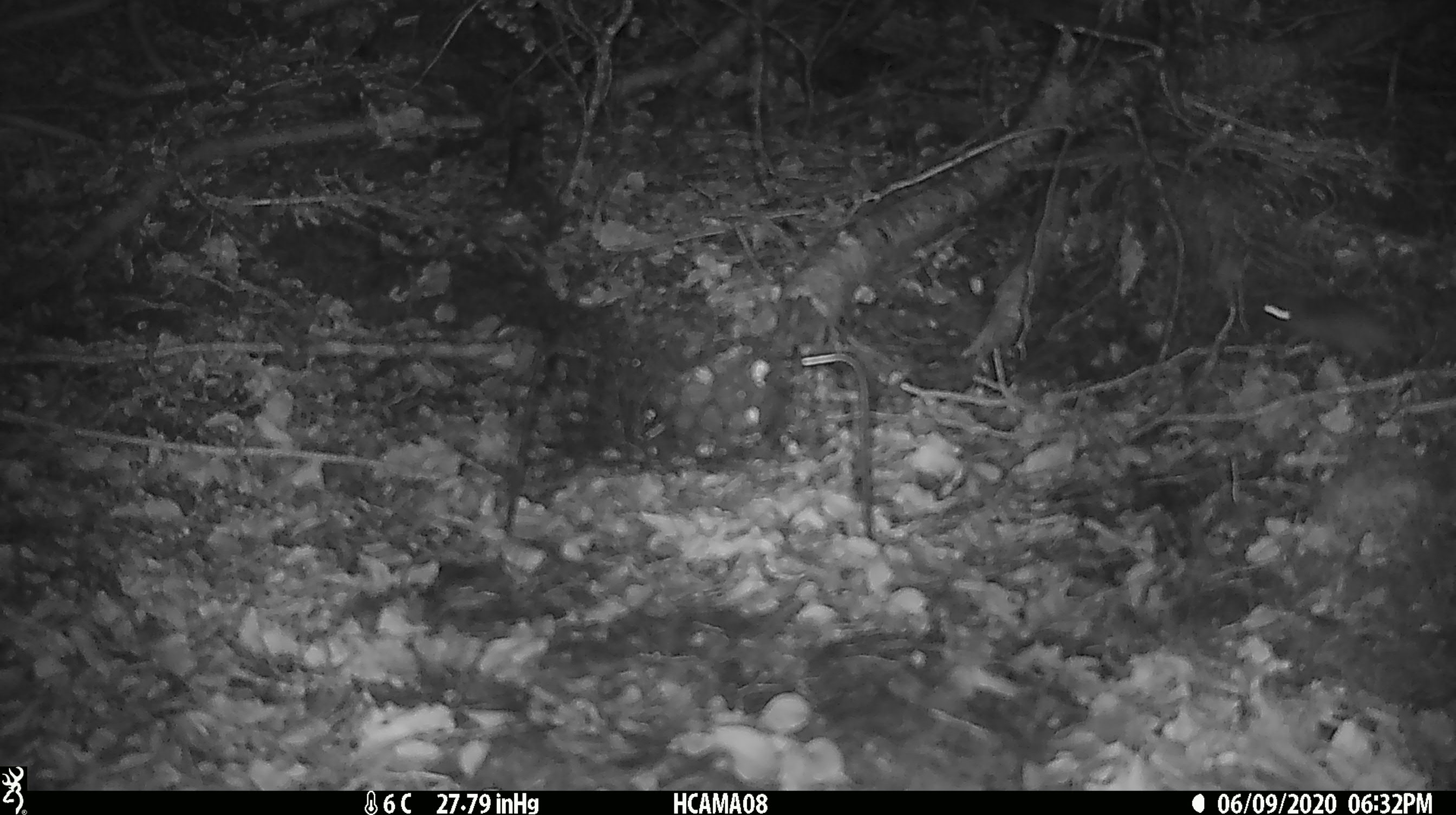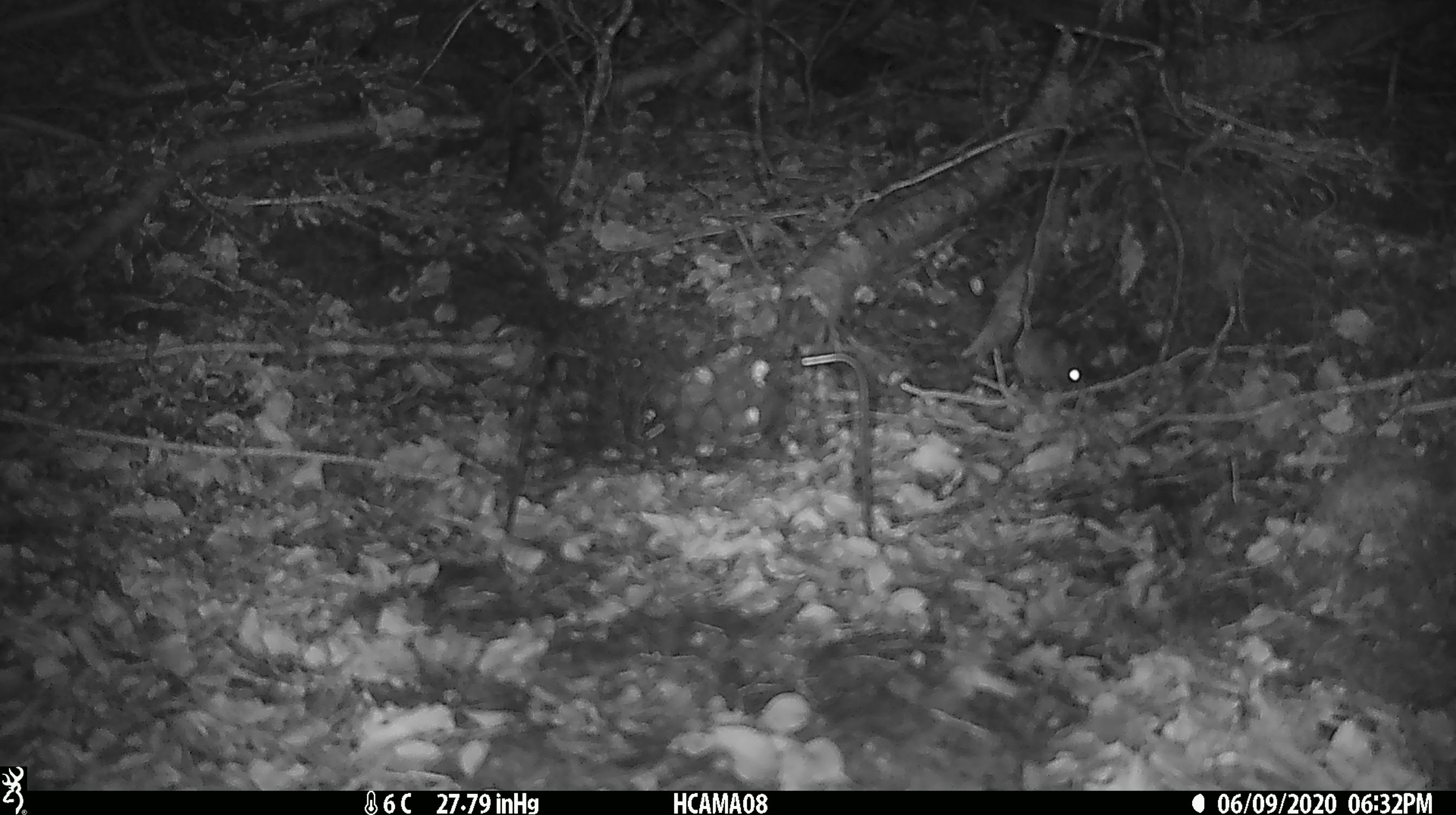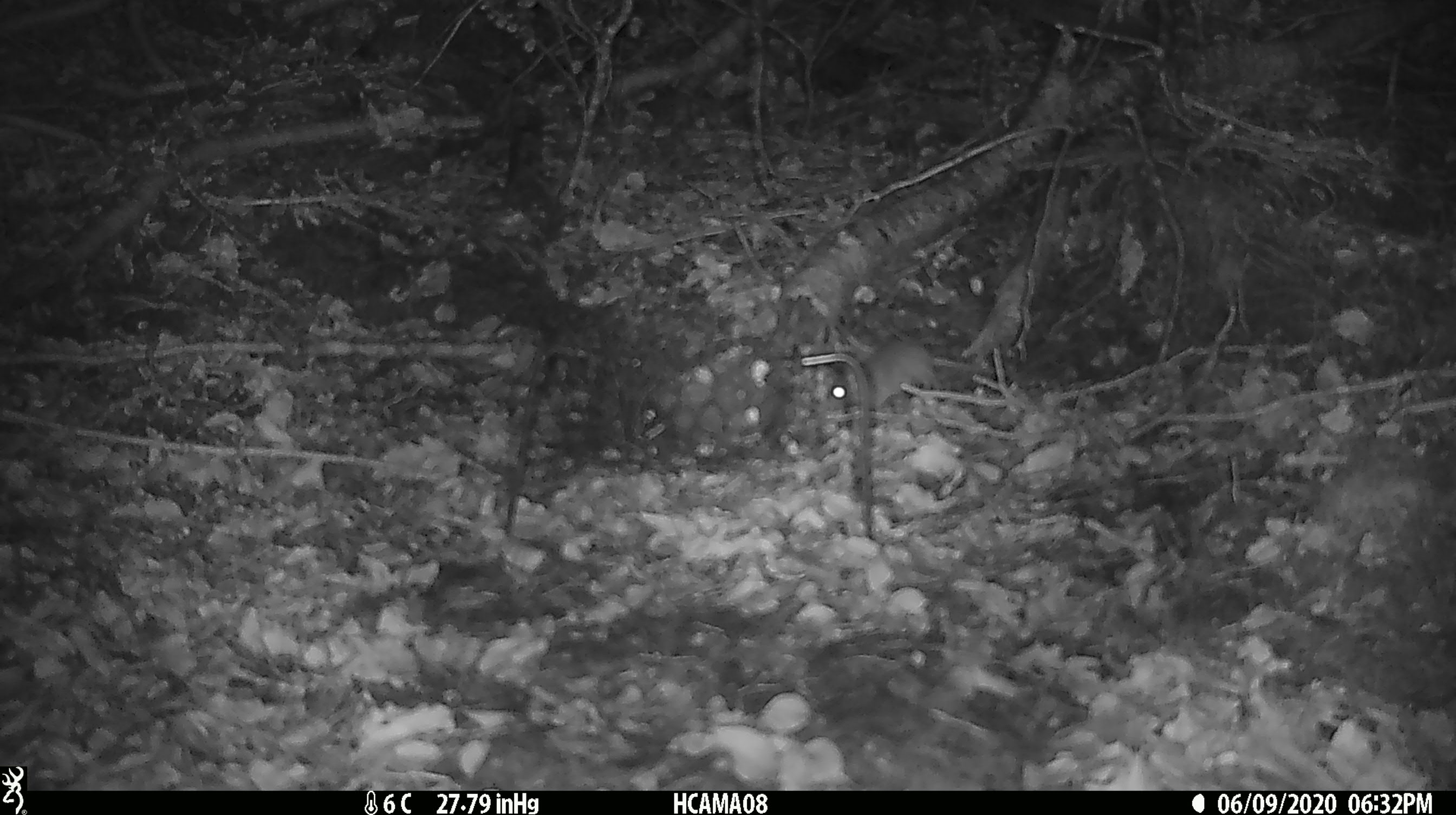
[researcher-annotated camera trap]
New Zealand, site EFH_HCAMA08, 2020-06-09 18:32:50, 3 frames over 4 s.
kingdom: Animalia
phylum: Chordata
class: Mammalia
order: Rodentia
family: Muridae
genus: Mus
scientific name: Mus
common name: mouse